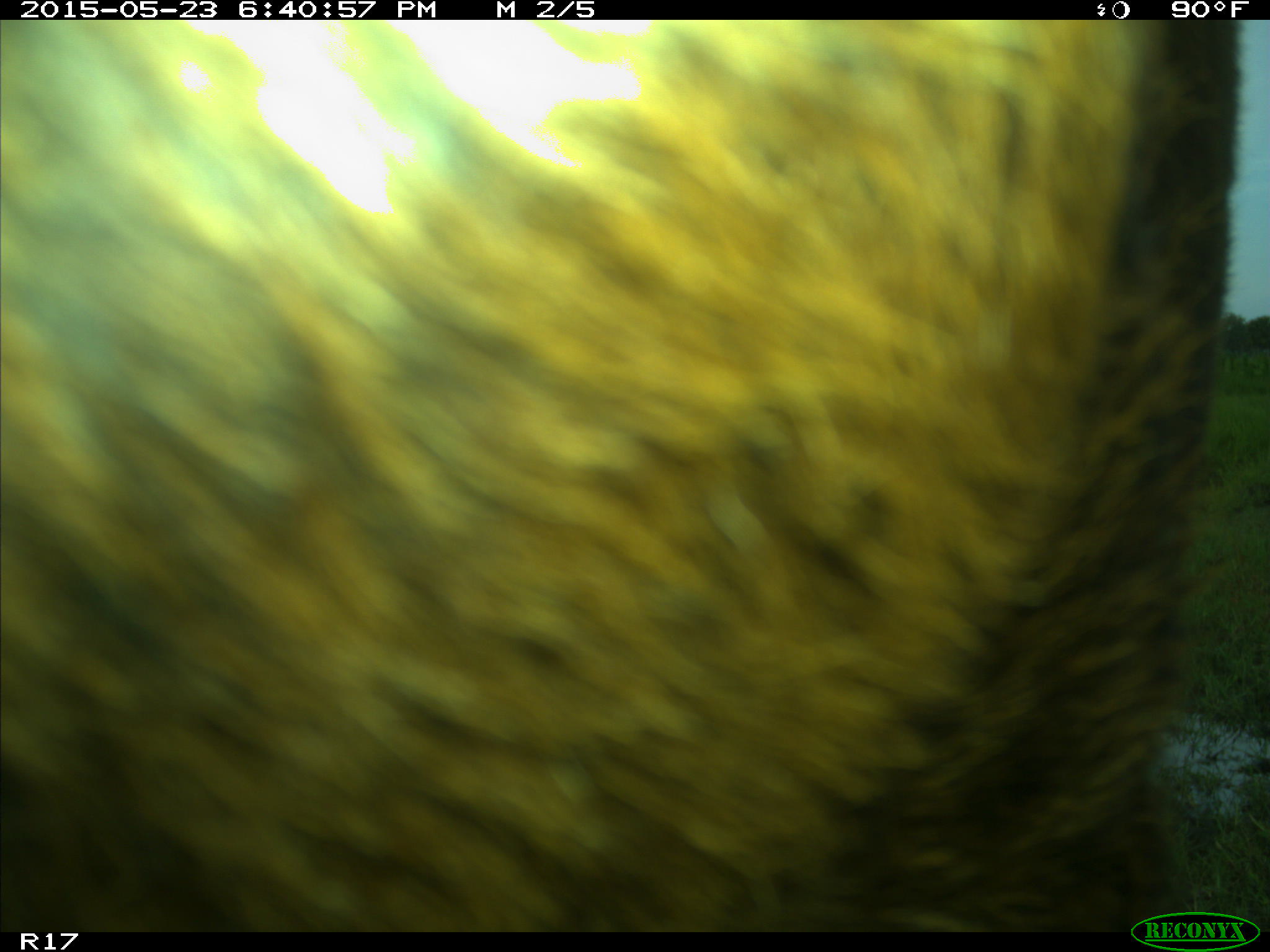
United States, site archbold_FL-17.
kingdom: Animalia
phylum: Chordata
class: Mammalia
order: Artiodactyla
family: Bovidae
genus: Bos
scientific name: Bos taurus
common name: domestic cow